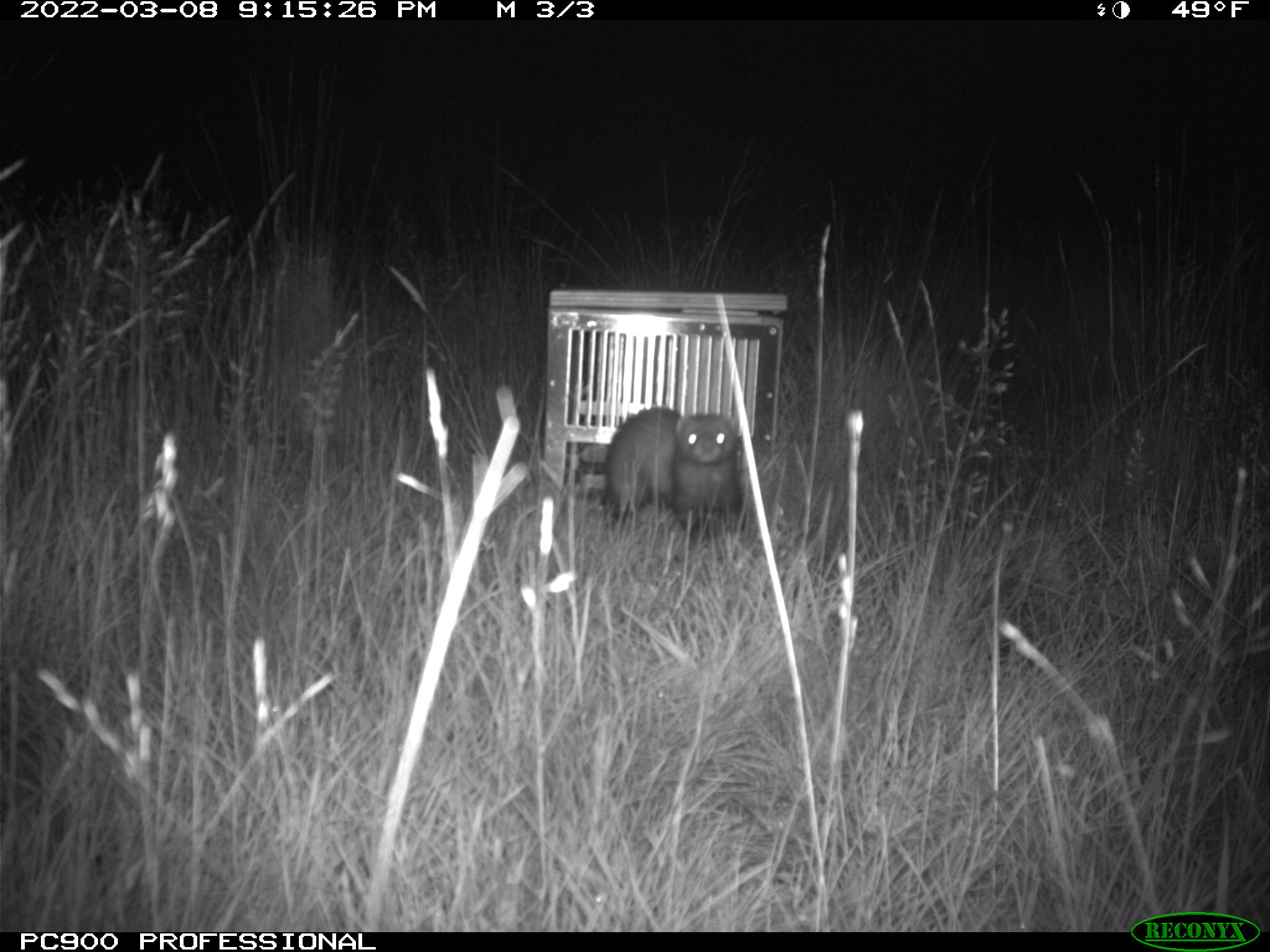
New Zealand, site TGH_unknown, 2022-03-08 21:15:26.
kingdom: Animalia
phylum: Chordata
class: Mammalia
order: Carnivora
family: Mustelidae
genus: Mustela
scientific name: Mustela furo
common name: ferret